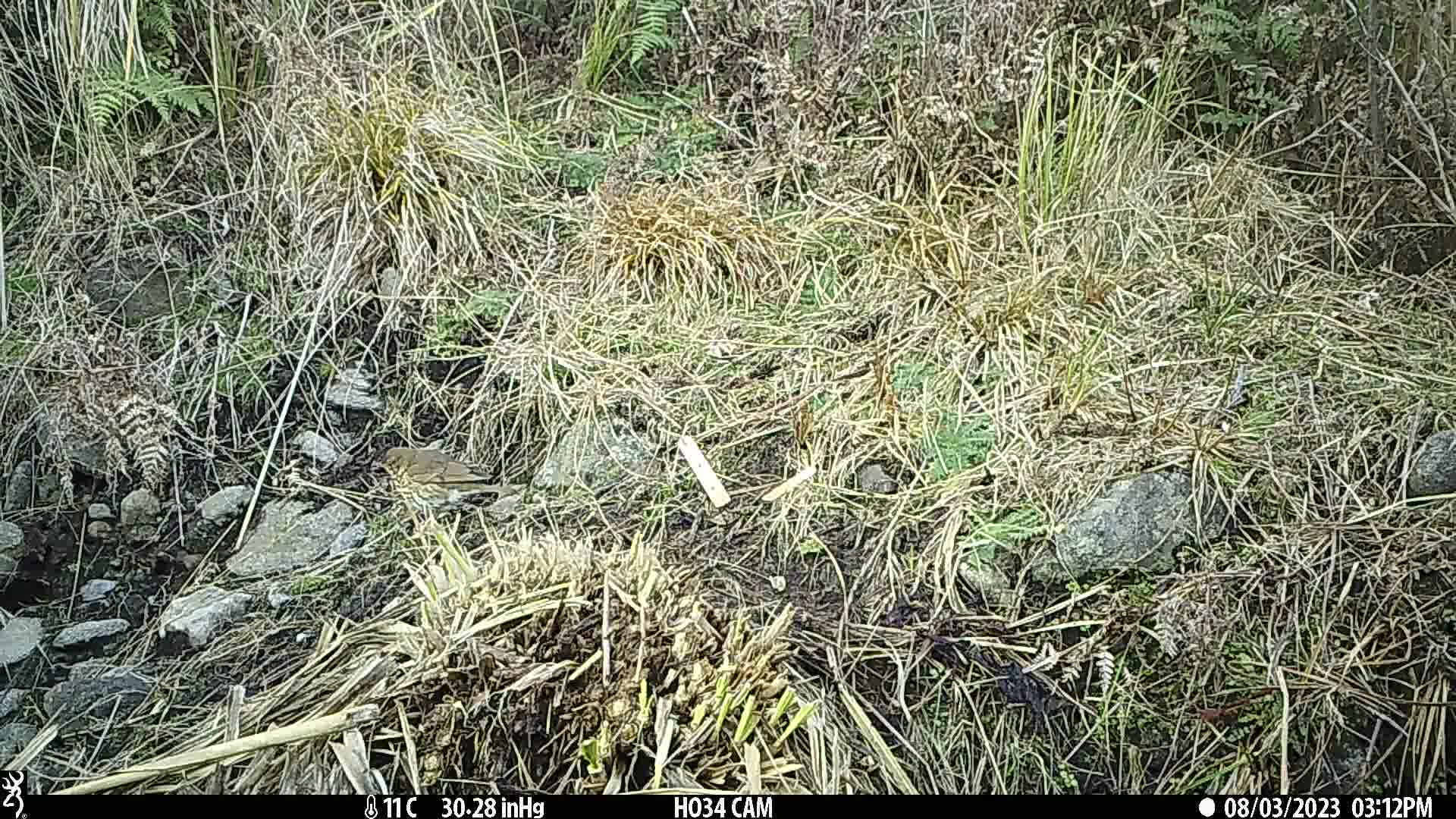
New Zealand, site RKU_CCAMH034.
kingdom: Animalia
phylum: Chordata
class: Aves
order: Passeriformes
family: Turdidae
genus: Turdus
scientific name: Turdus philomelos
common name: song thrush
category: thrush